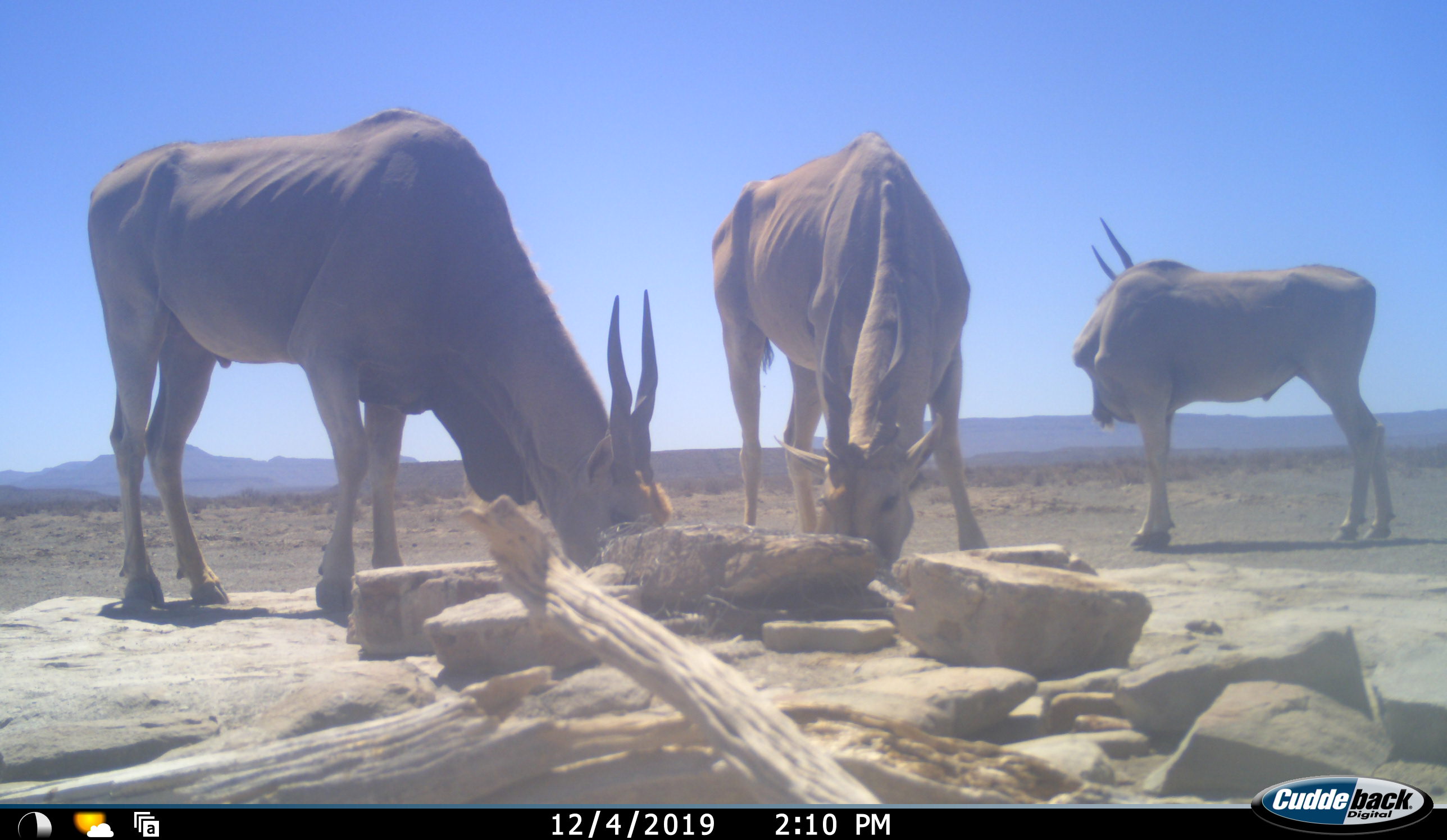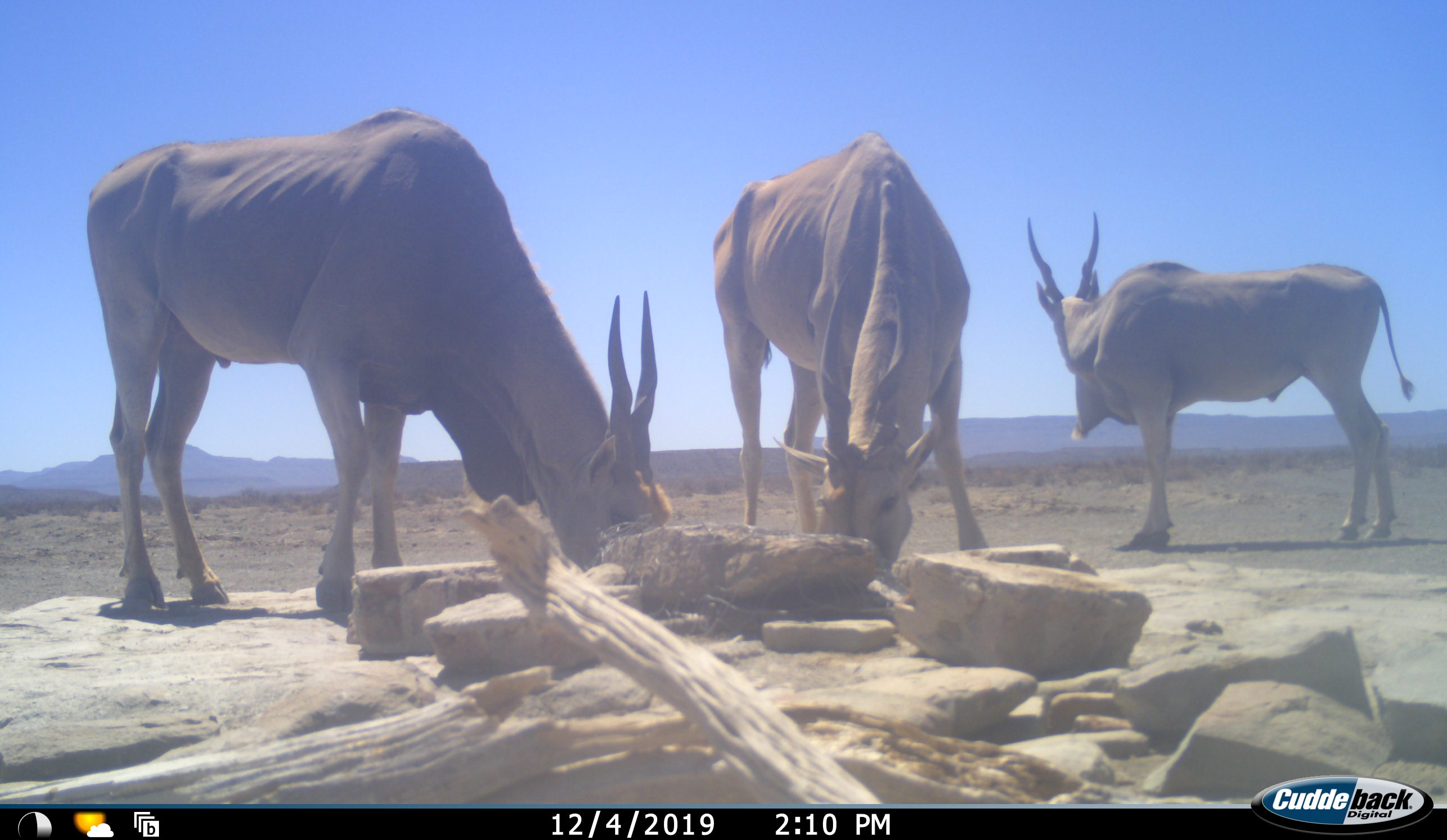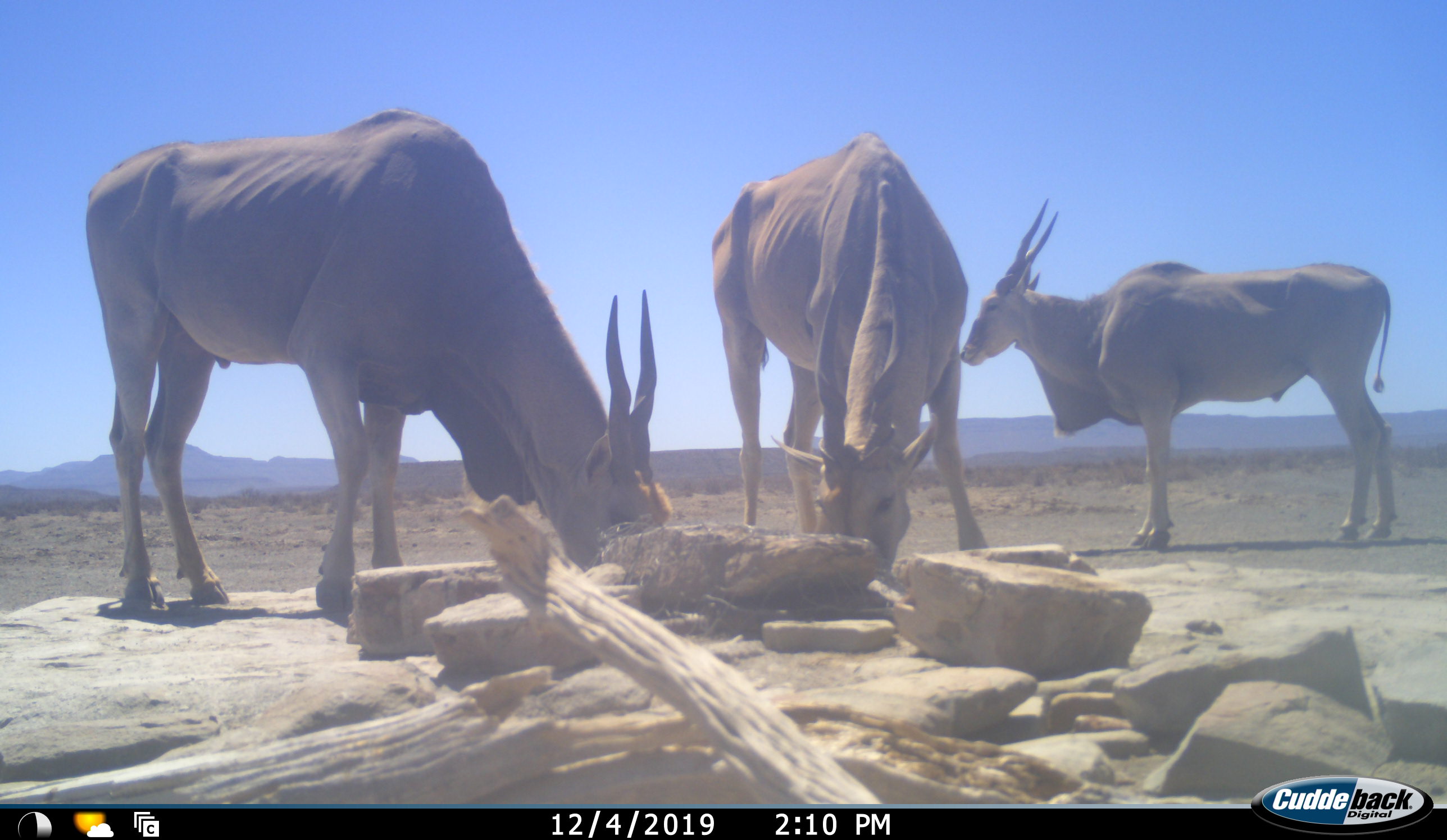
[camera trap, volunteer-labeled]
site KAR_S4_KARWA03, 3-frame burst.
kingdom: Animalia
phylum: Chordata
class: Mammalia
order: Artiodactyla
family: Bovidae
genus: Tragelaphus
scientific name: Tragelaphus oryx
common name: eland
Eland (Tragelaphus oryx), count 3. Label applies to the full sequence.